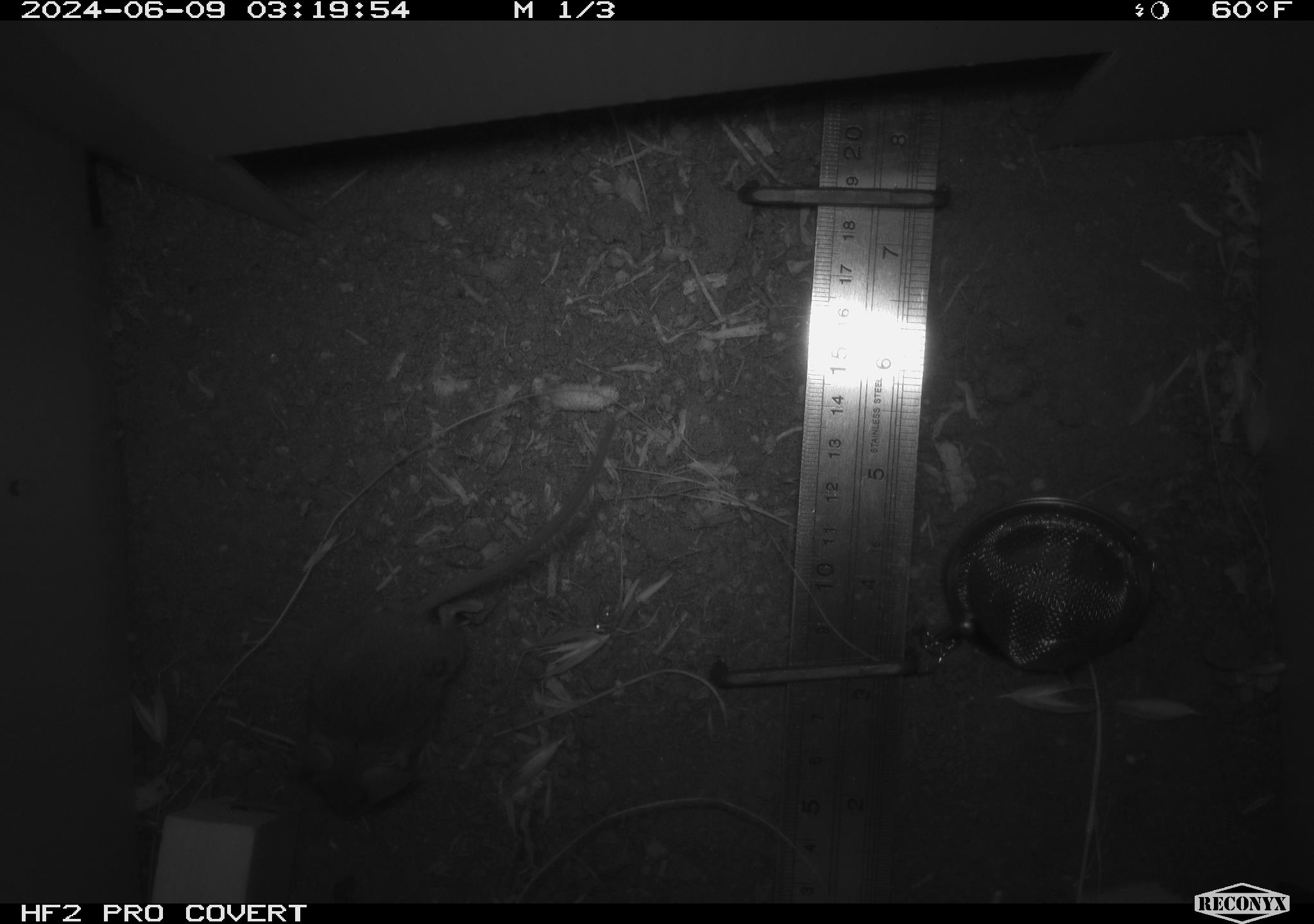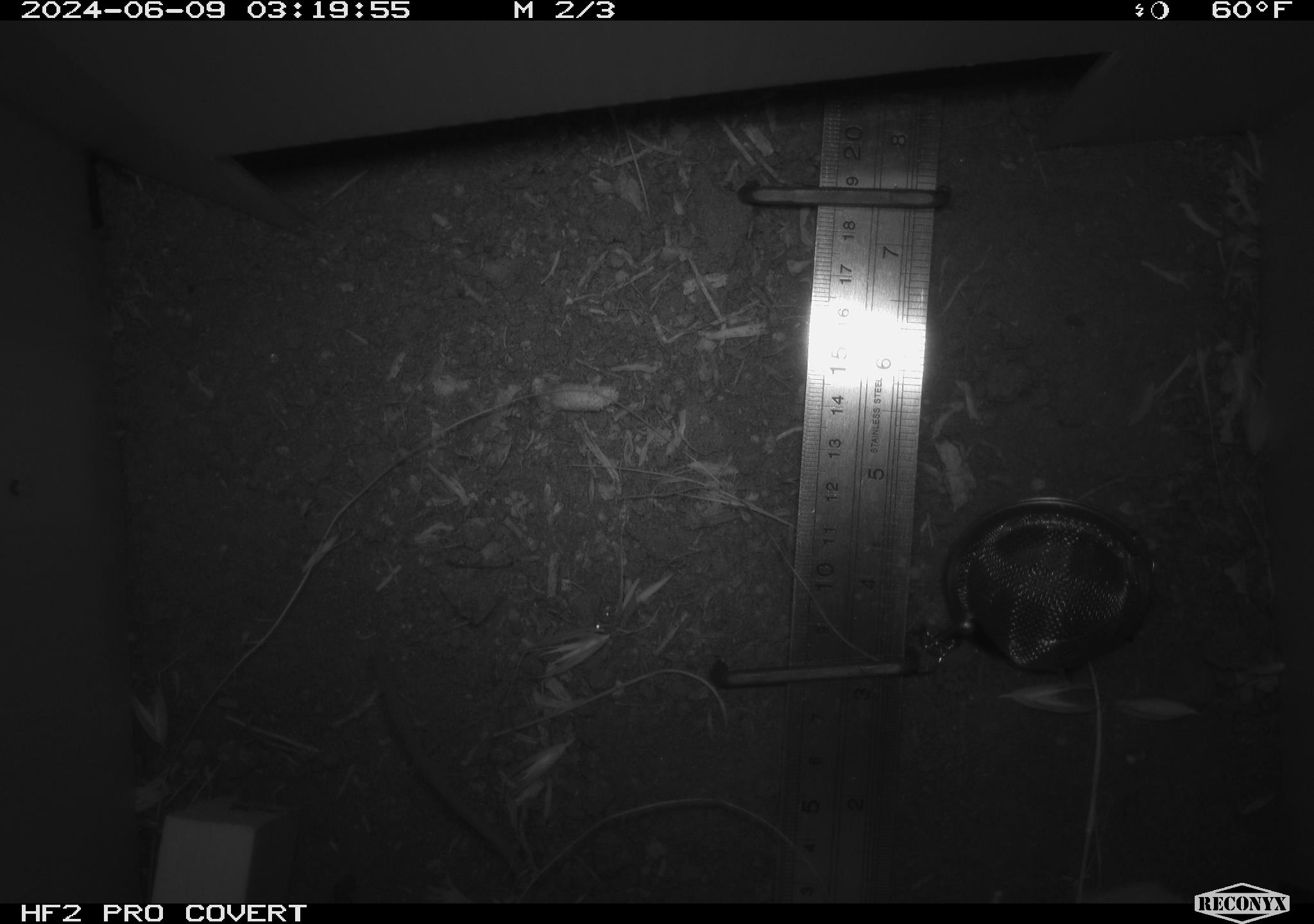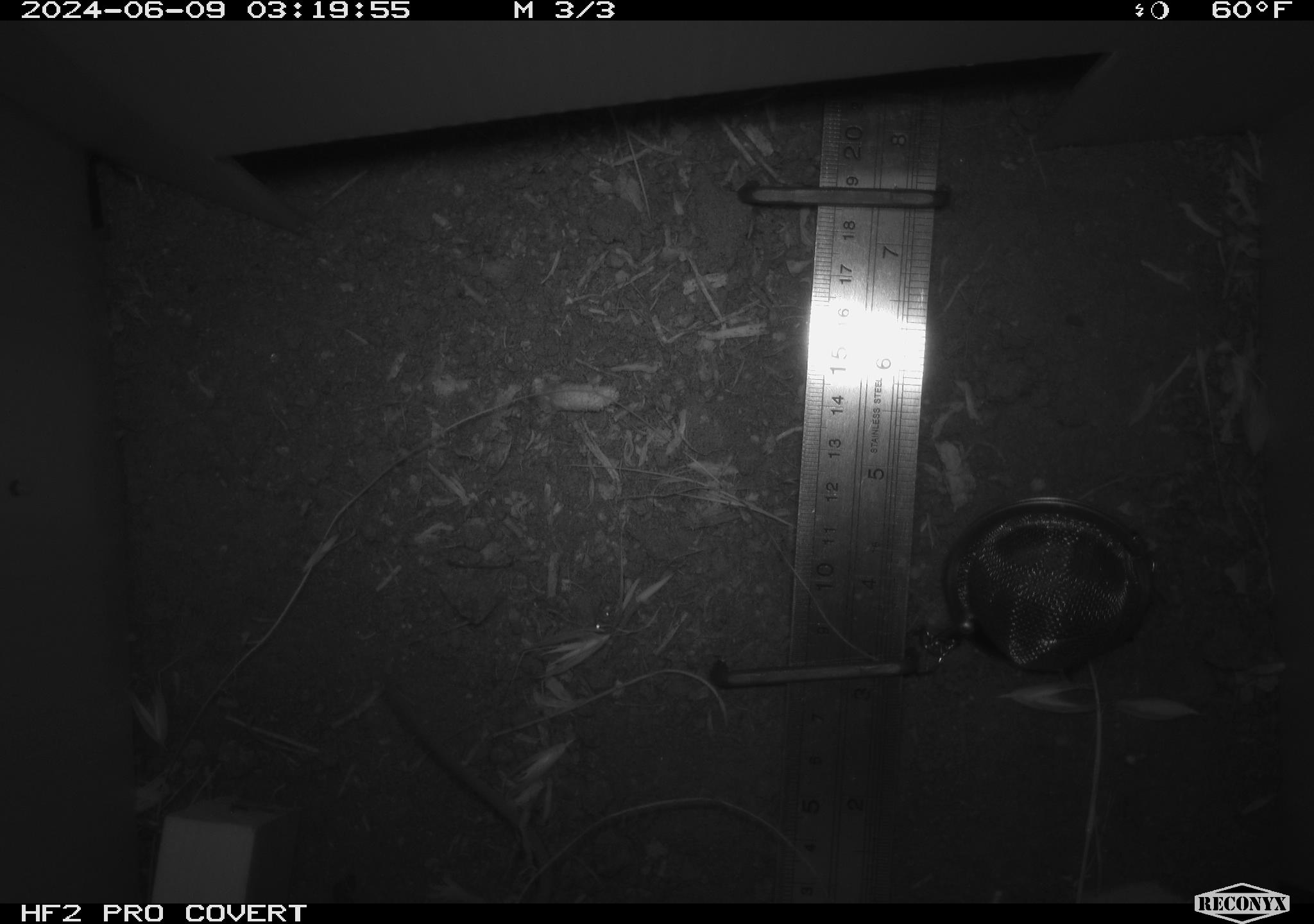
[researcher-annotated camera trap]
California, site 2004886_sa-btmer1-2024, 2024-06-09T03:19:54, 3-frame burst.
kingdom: Animalia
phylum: Chordata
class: Mammalia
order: Rodentia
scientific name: Rodentia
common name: mouse species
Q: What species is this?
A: Mouse species (Rodentia).